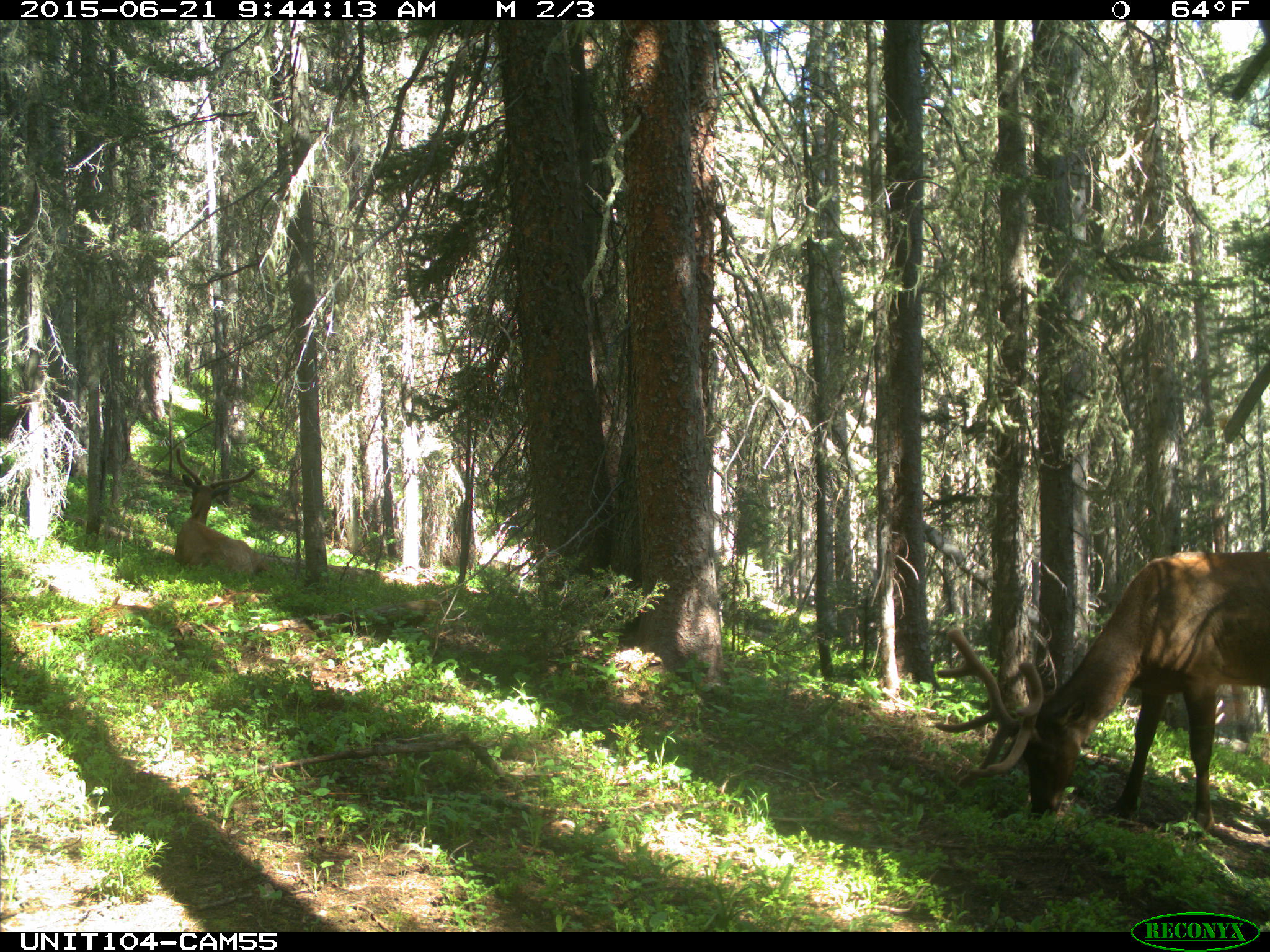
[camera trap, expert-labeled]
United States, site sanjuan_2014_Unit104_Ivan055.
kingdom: Animalia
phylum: Chordata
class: Mammalia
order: Artiodactyla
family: Cervidae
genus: Cervus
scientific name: Cervus elaphus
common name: red deer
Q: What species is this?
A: Cervus elaphus (red deer).